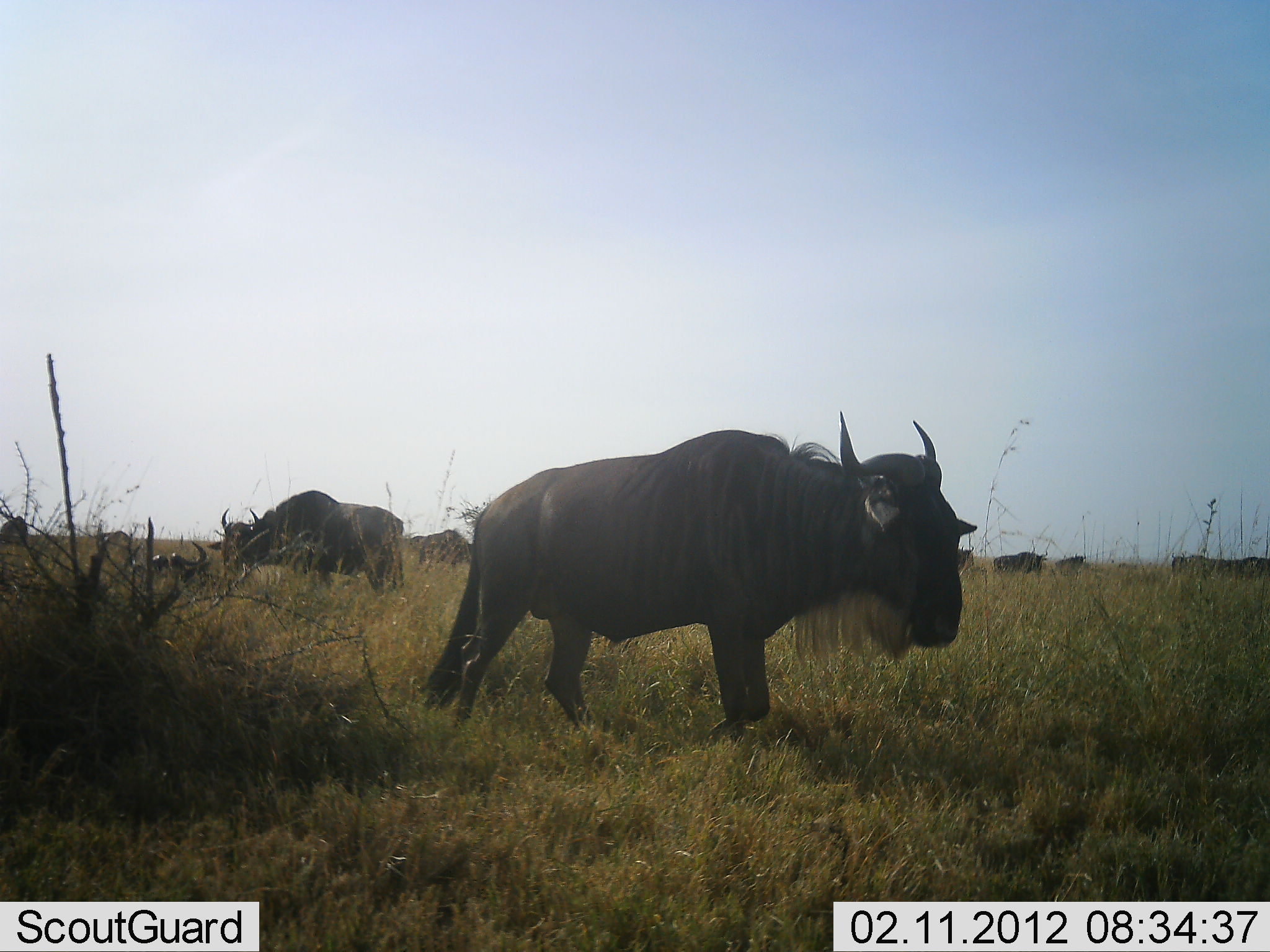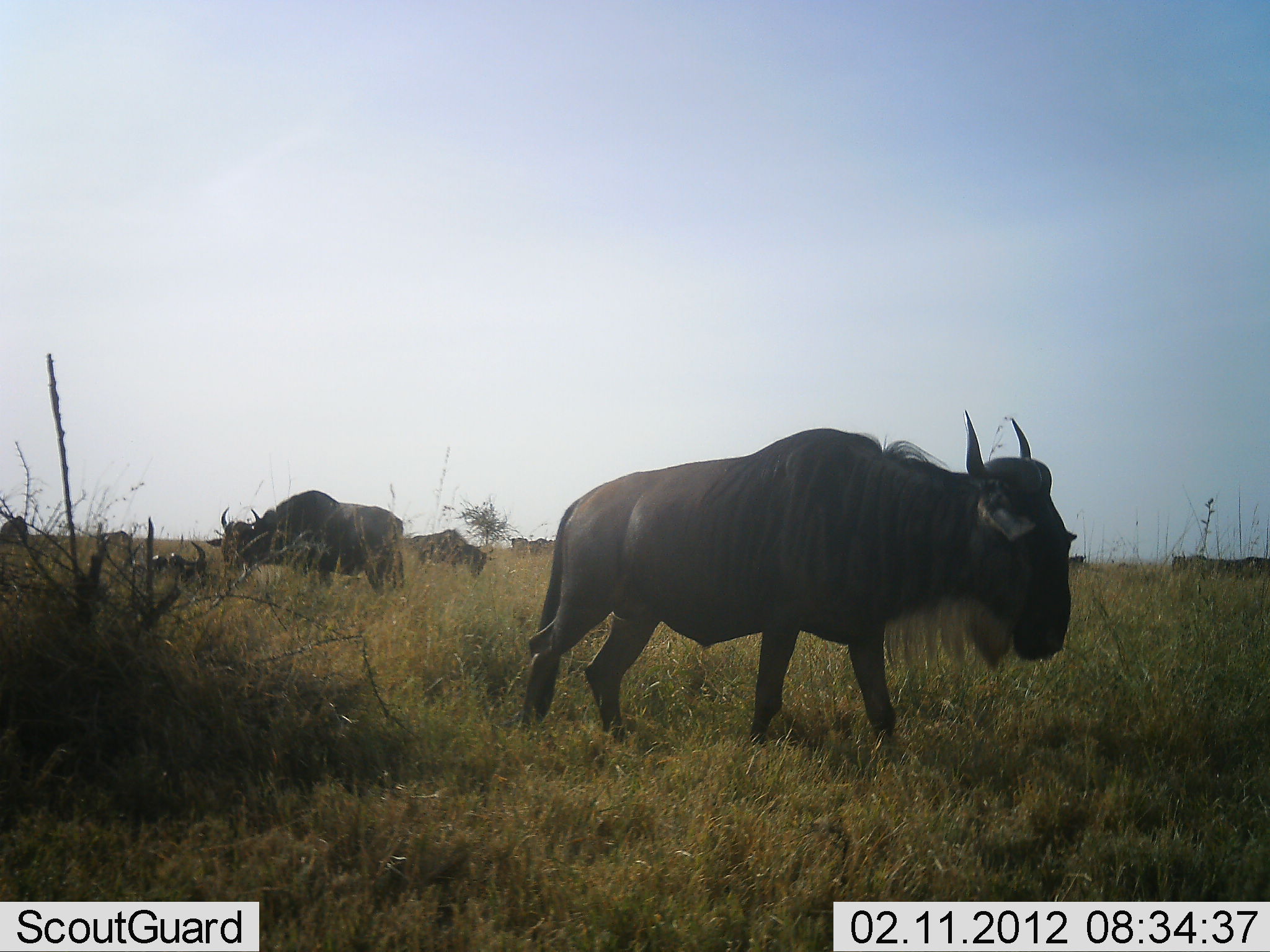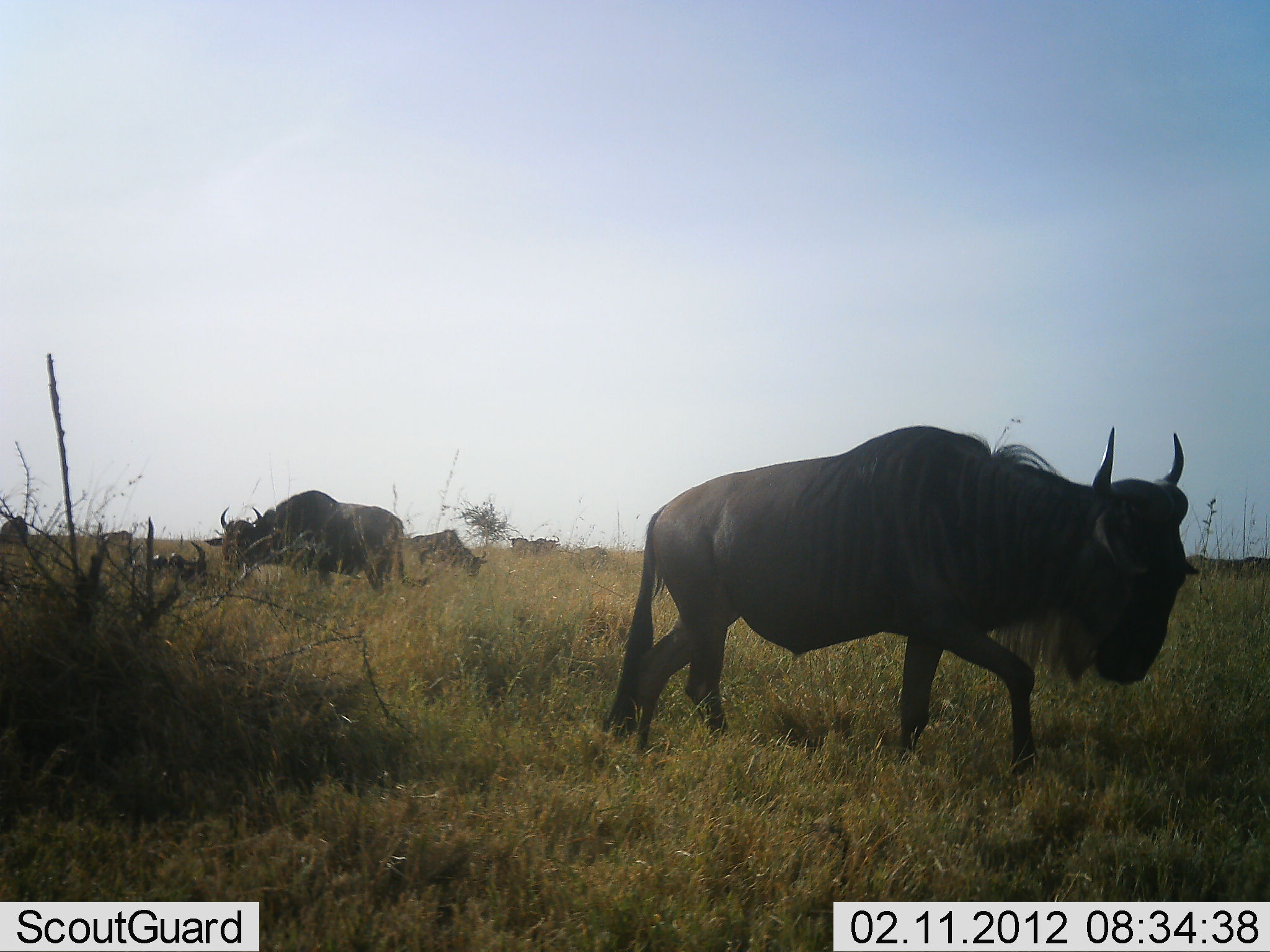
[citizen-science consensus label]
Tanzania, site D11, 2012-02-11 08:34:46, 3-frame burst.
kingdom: Animalia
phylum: Chordata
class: Mammalia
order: Artiodactyla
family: Bovidae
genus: Connochaetes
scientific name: Connochaetes taurinus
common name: blue wildebeest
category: wildebeest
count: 8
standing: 60%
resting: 56%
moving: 88%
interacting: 0%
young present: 0%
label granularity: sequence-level